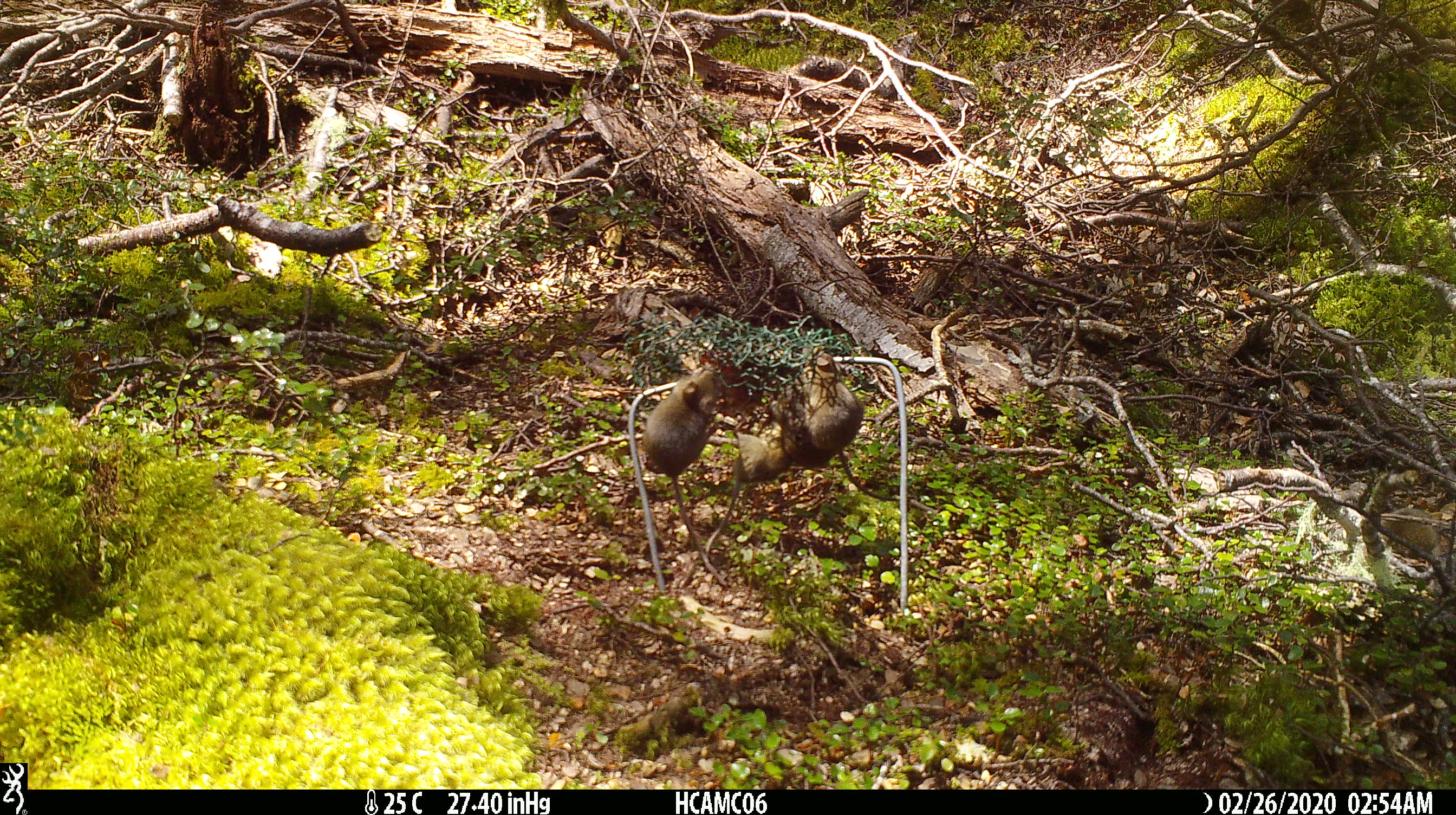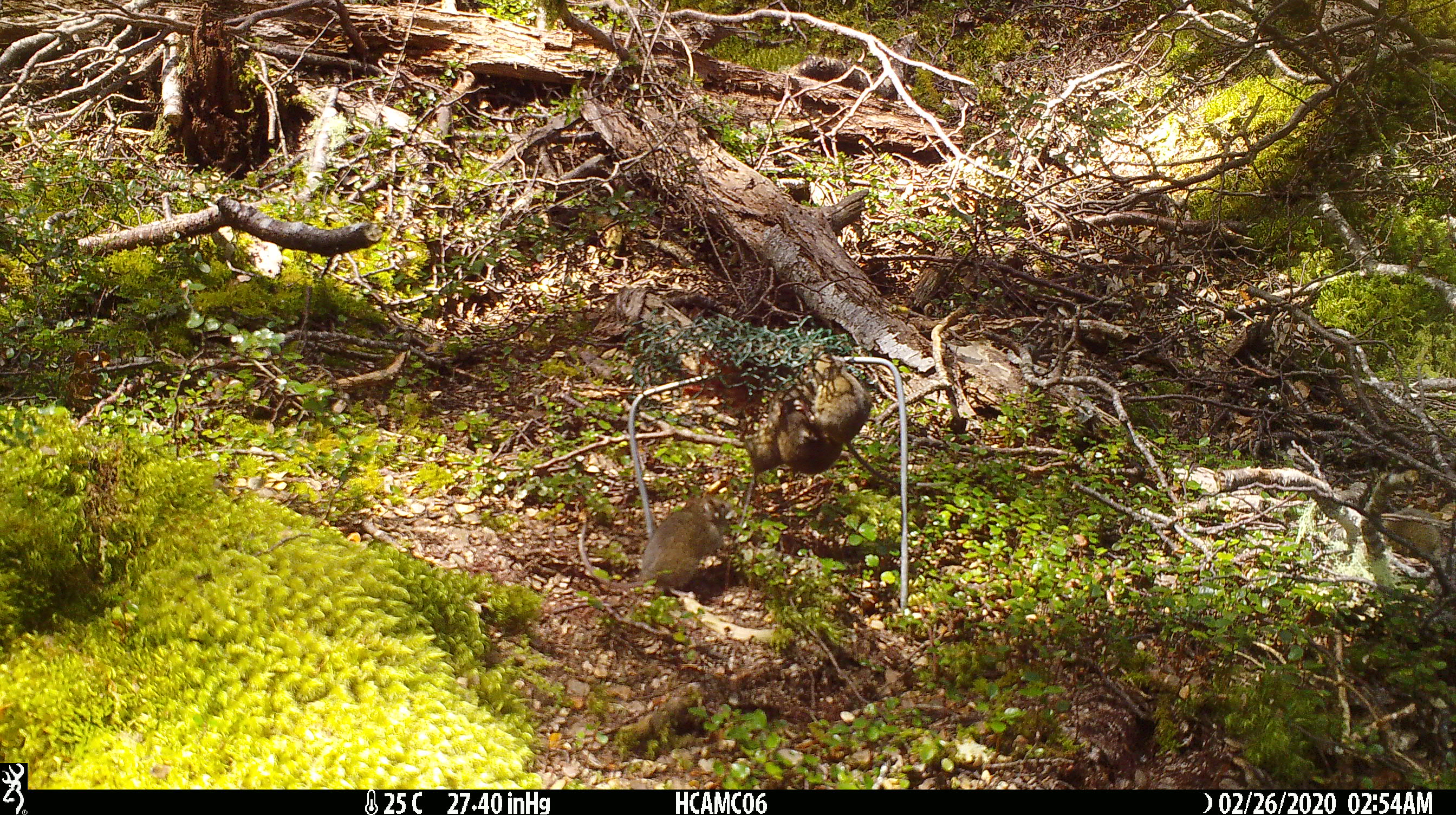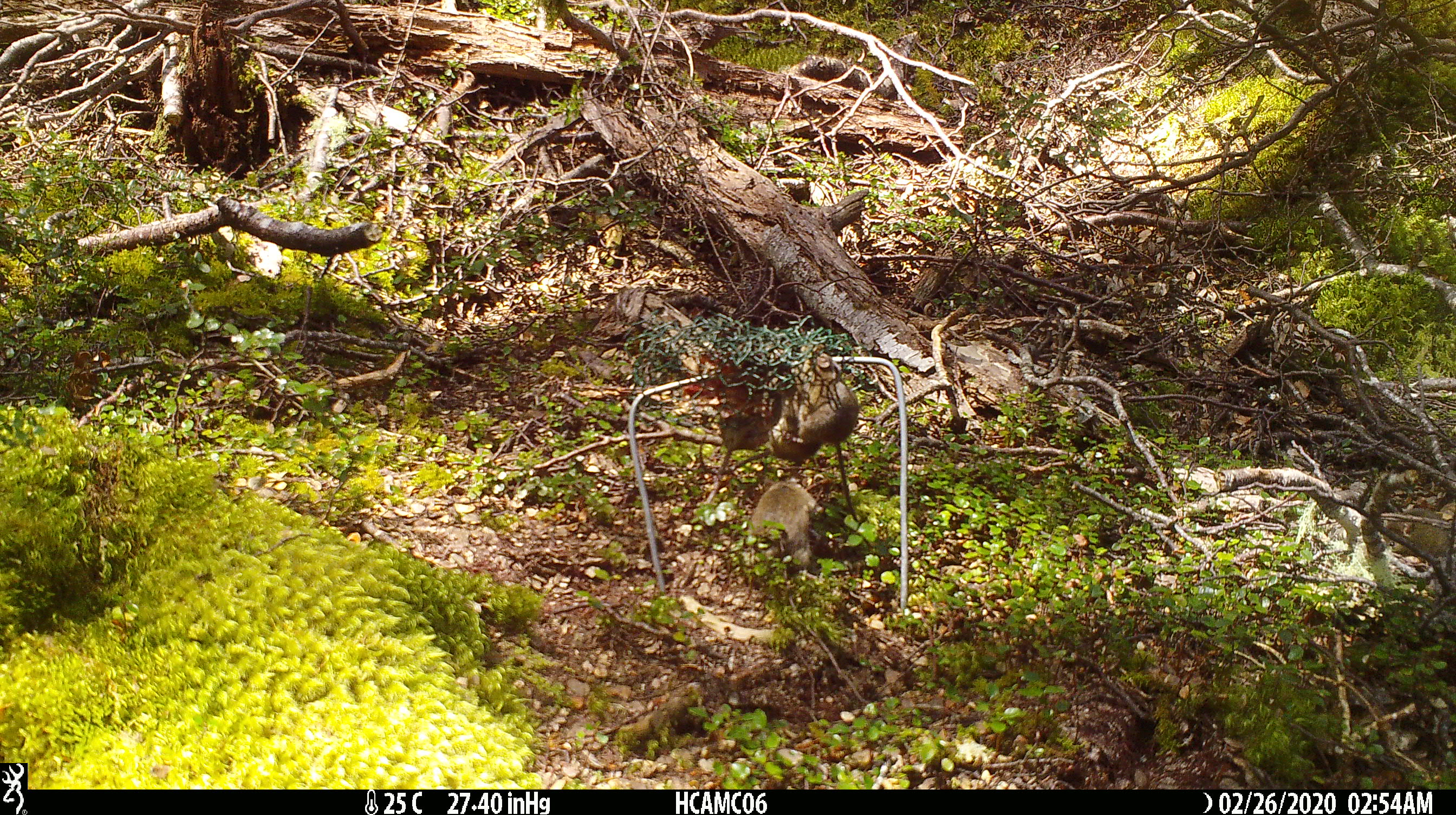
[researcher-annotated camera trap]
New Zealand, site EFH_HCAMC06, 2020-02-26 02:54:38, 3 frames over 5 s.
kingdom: Animalia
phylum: Chordata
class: Mammalia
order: Rodentia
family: Muridae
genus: Mus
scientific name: Mus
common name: mouse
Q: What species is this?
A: Mouse (Mus).